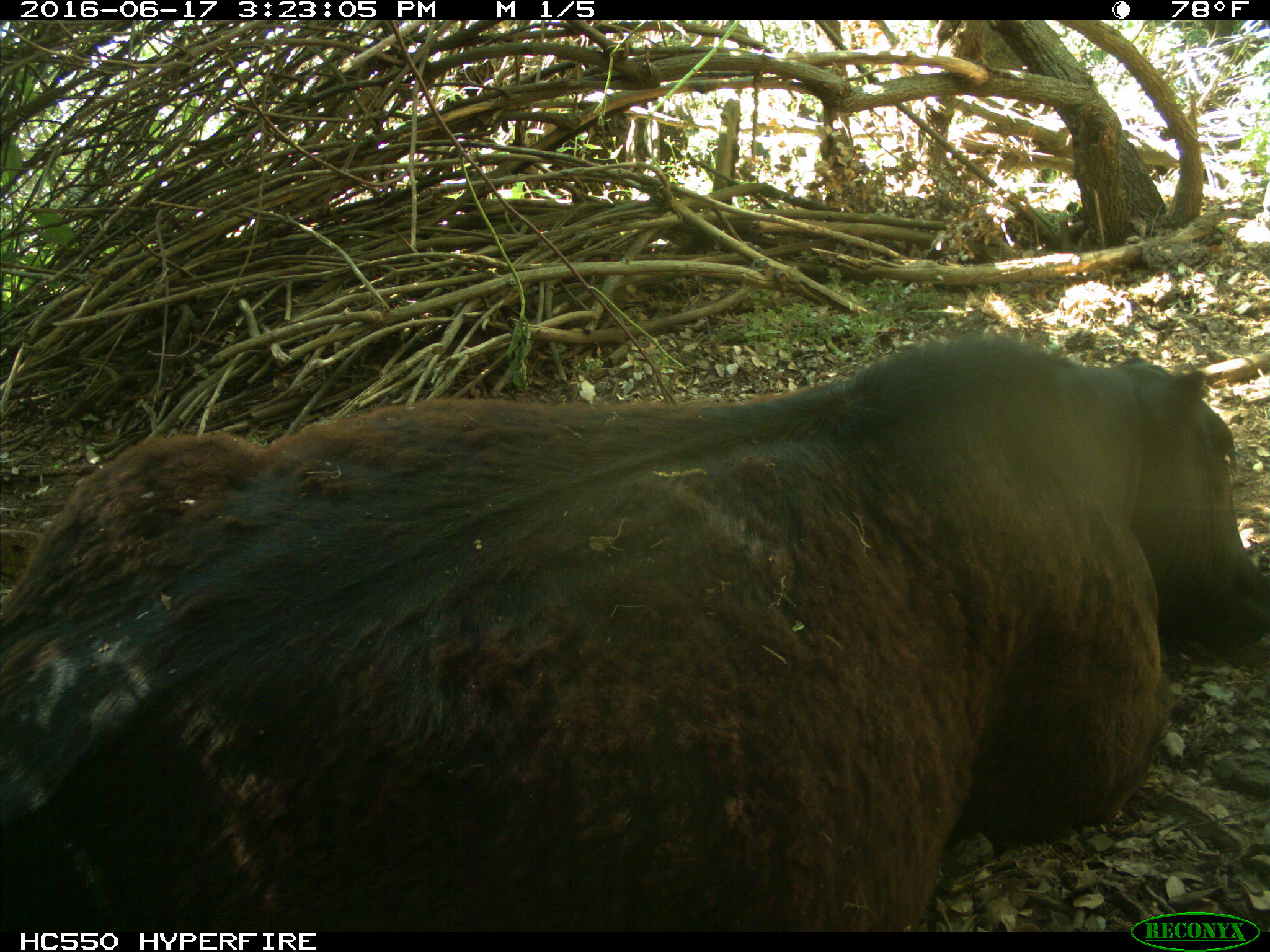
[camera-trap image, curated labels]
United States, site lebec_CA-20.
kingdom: Animalia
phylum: Chordata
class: Mammalia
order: Artiodactyla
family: Bovidae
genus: Bos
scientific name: Bos taurus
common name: domestic cow